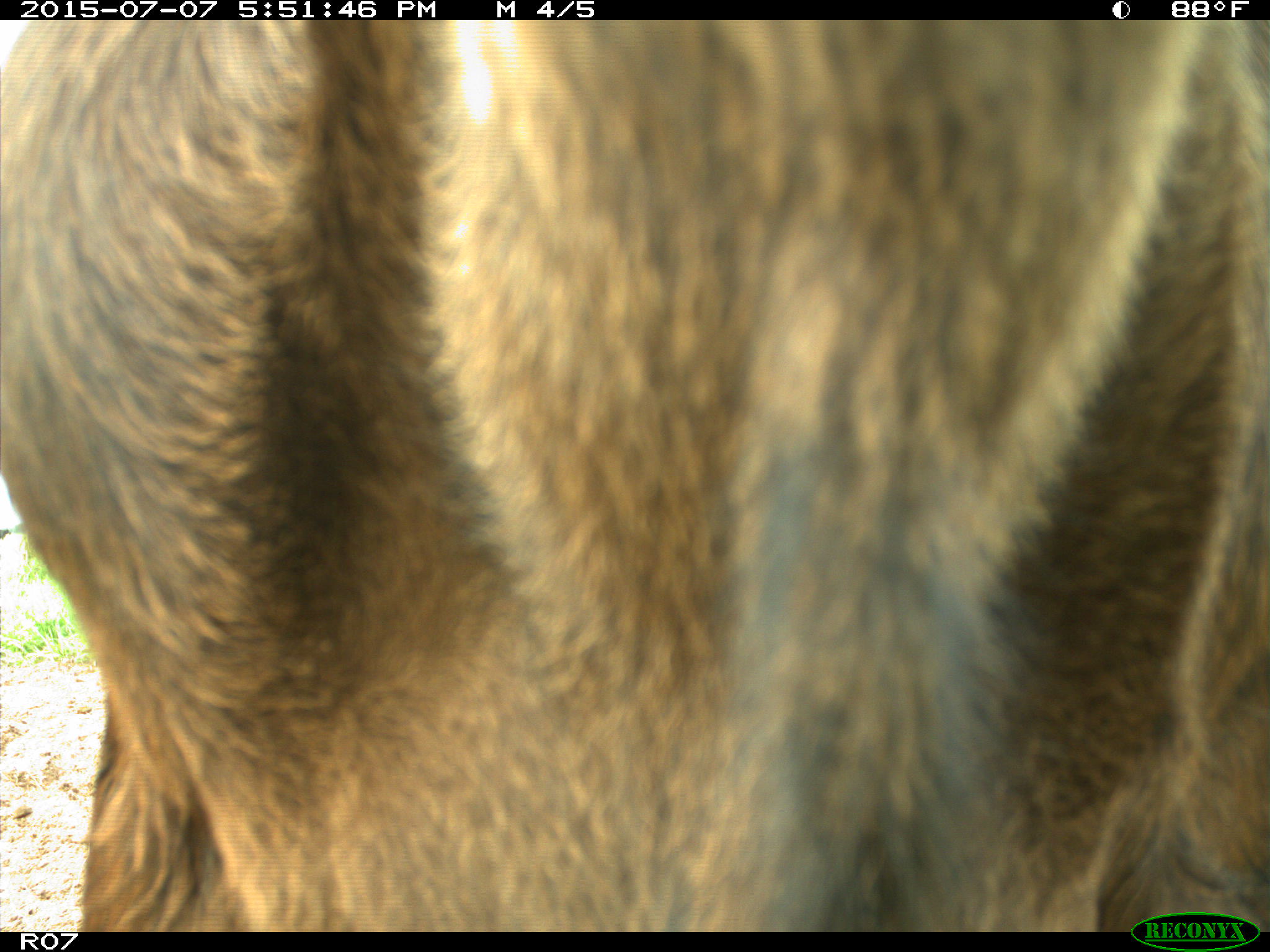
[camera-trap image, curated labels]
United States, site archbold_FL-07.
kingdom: Animalia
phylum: Chordata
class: Mammalia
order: Artiodactyla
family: Bovidae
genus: Bos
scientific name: Bos taurus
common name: domestic cow